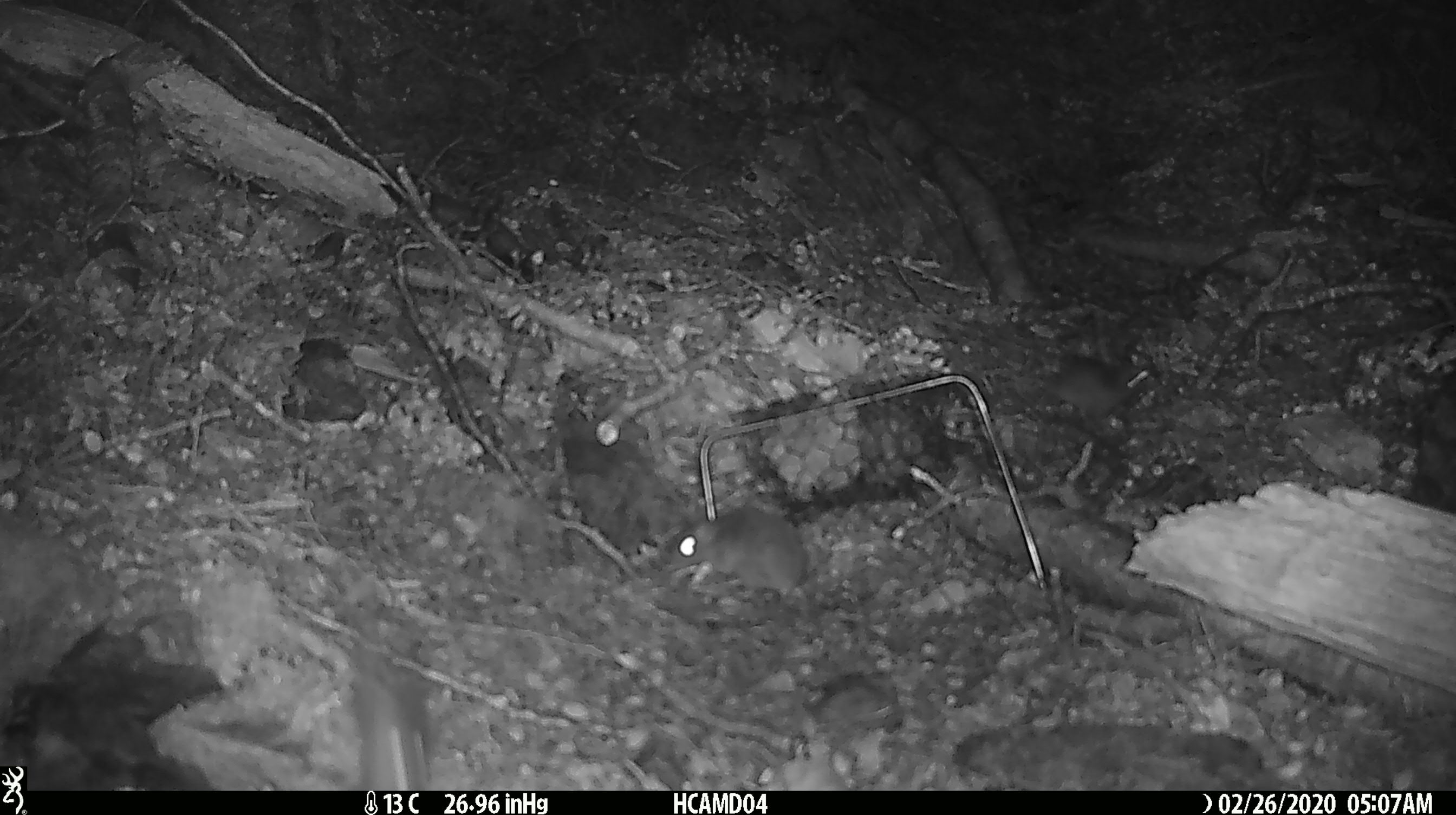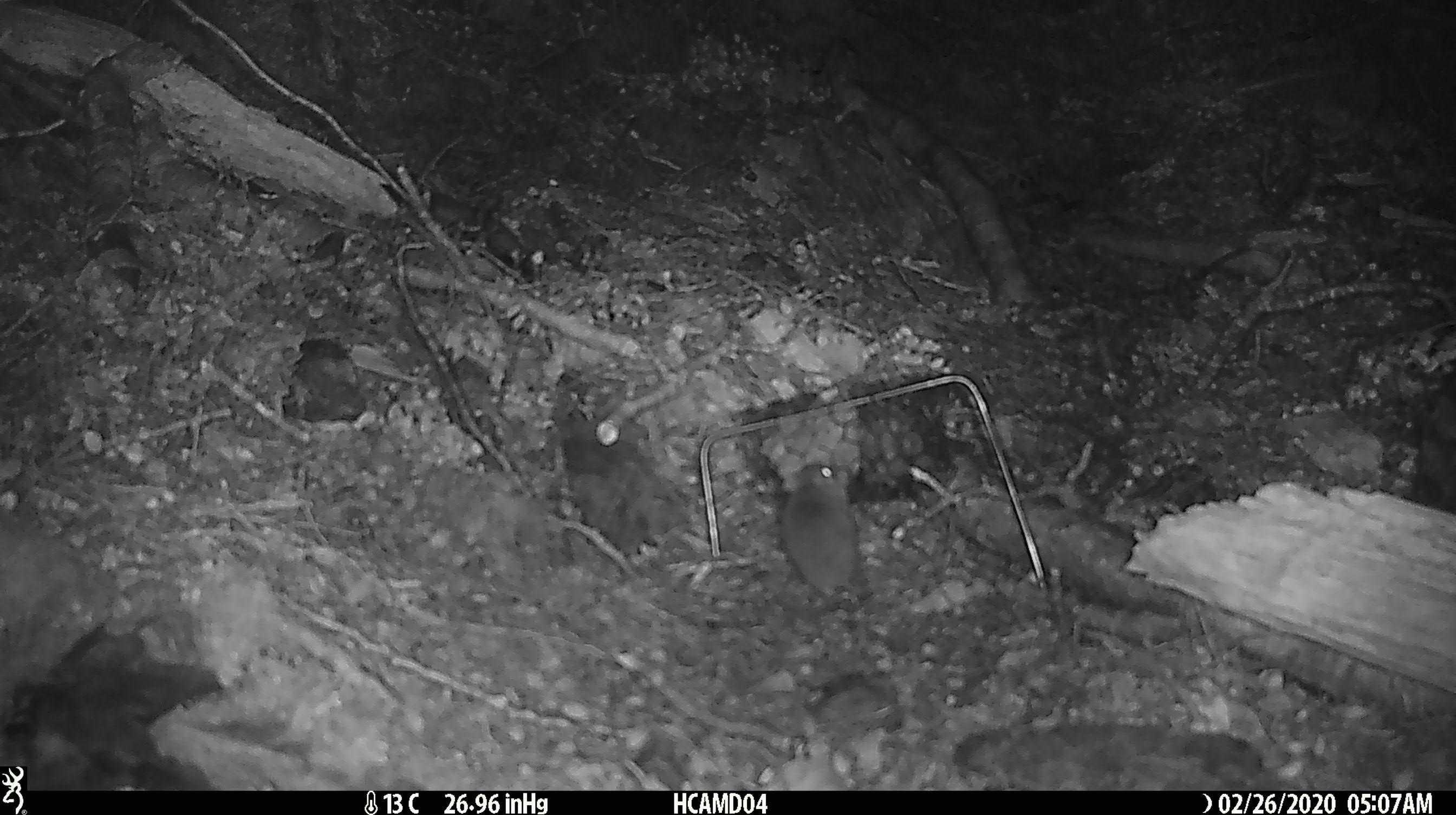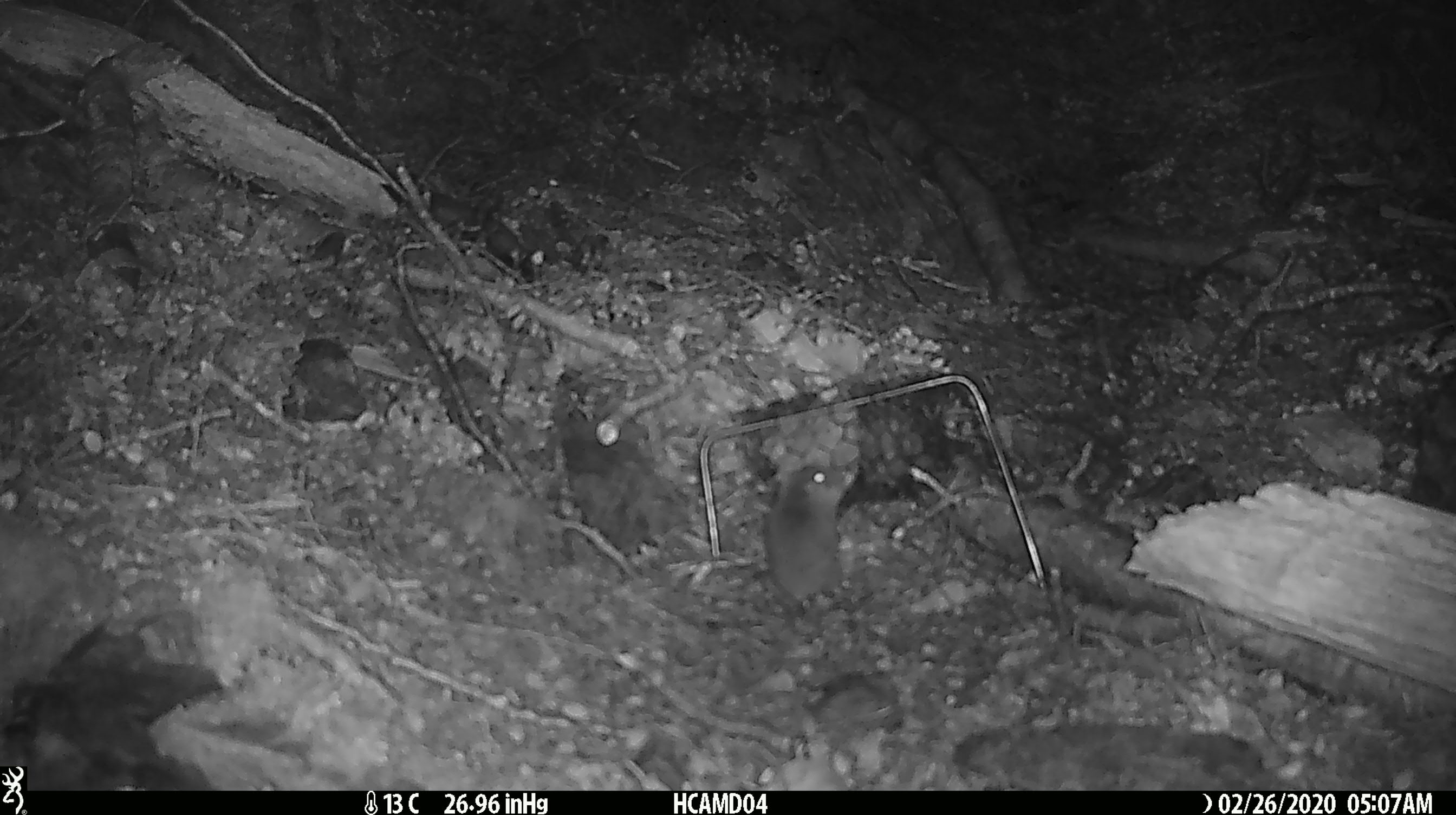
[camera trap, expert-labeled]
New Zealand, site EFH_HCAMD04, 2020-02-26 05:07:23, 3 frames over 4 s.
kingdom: Animalia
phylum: Chordata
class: Mammalia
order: Rodentia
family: Muridae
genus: Mus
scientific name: Mus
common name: mouse